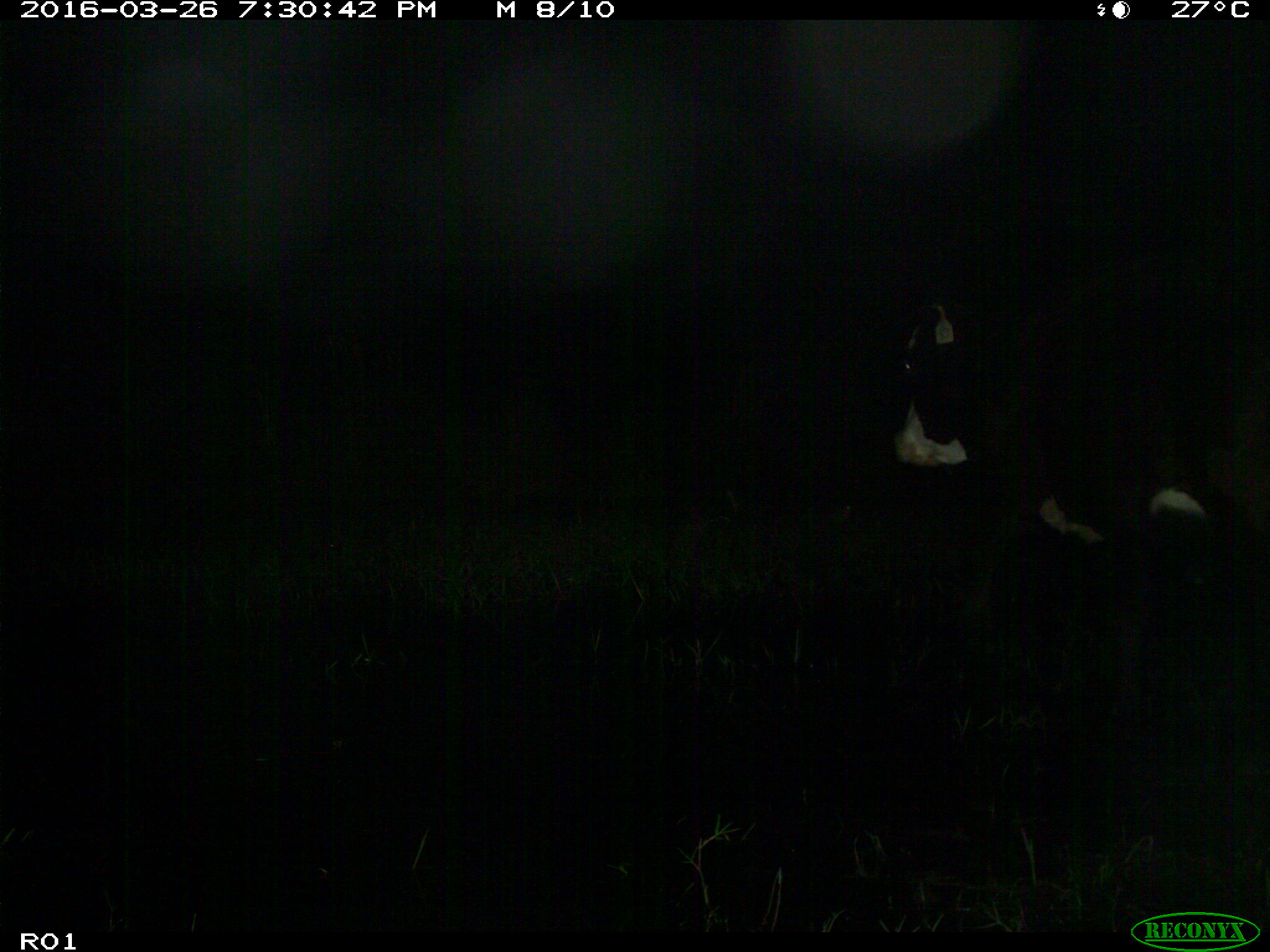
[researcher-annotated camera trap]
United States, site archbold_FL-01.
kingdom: Animalia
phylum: Chordata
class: Mammalia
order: Artiodactyla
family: Bovidae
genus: Bos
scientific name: Bos taurus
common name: domestic cow